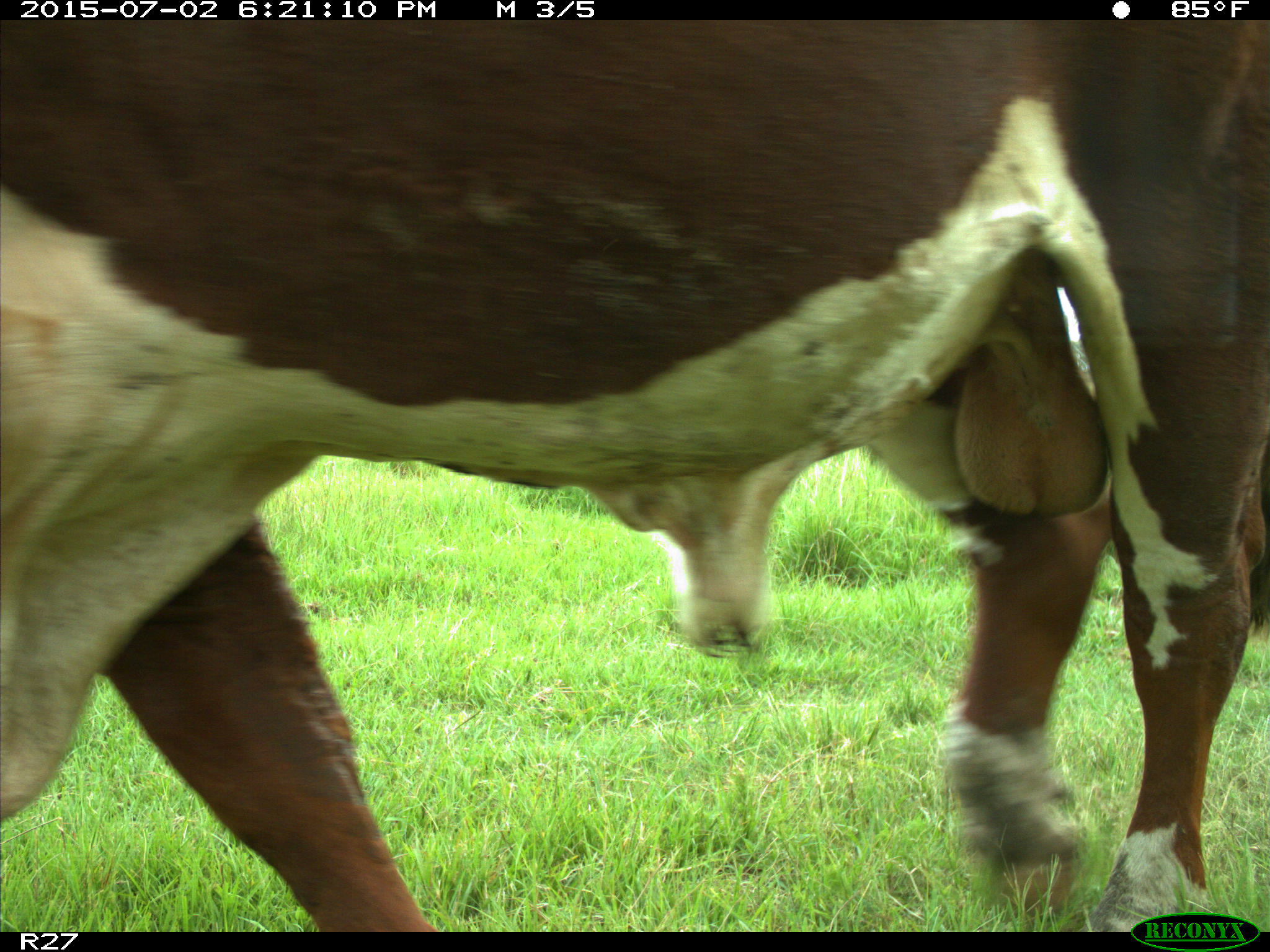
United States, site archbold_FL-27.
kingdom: Animalia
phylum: Chordata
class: Mammalia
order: Artiodactyla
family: Bovidae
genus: Bos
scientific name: Bos taurus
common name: domestic cow